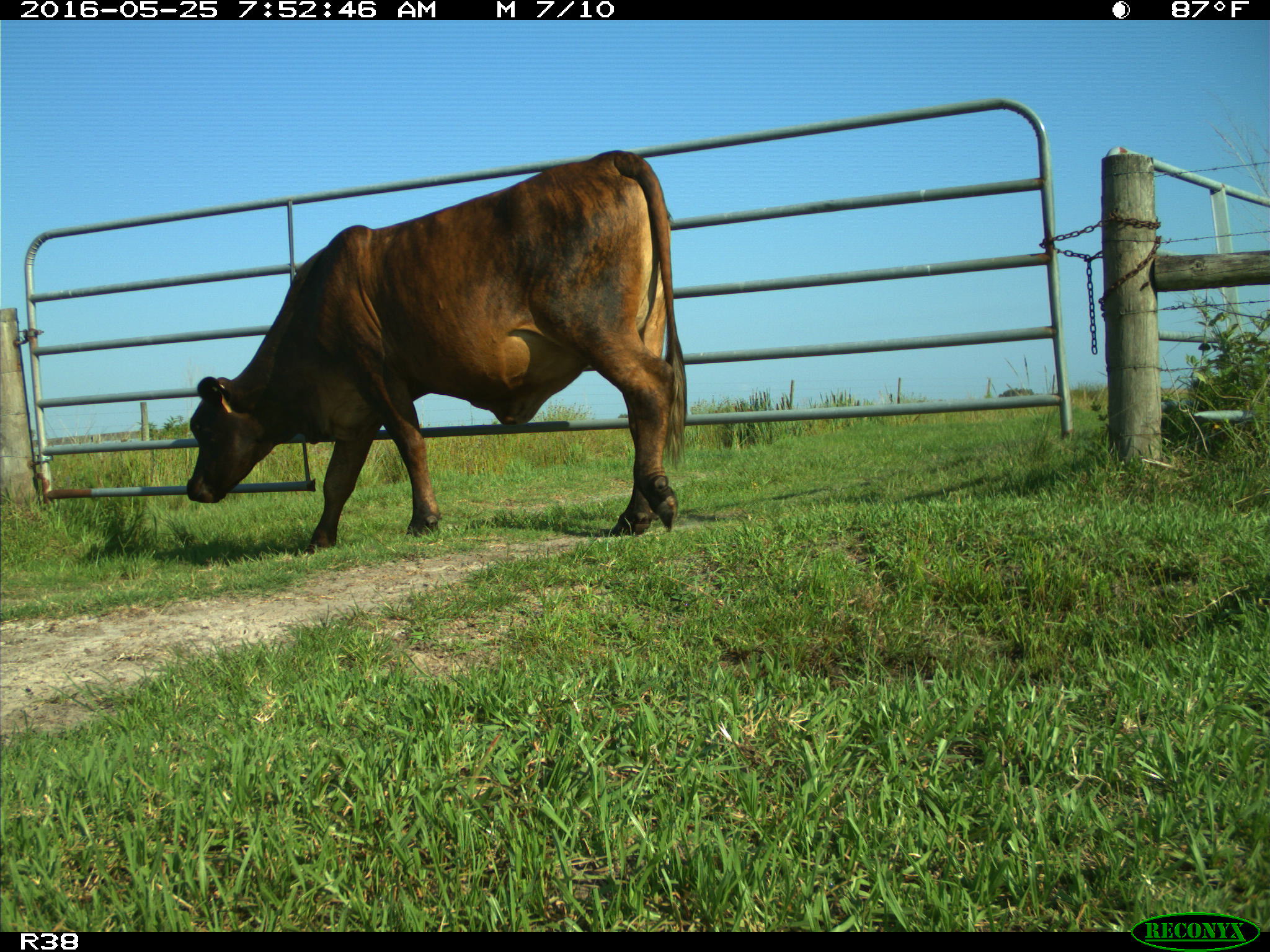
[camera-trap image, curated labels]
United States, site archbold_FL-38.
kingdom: Animalia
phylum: Chordata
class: Mammalia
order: Artiodactyla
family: Bovidae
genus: Bos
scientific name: Bos taurus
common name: domestic cow